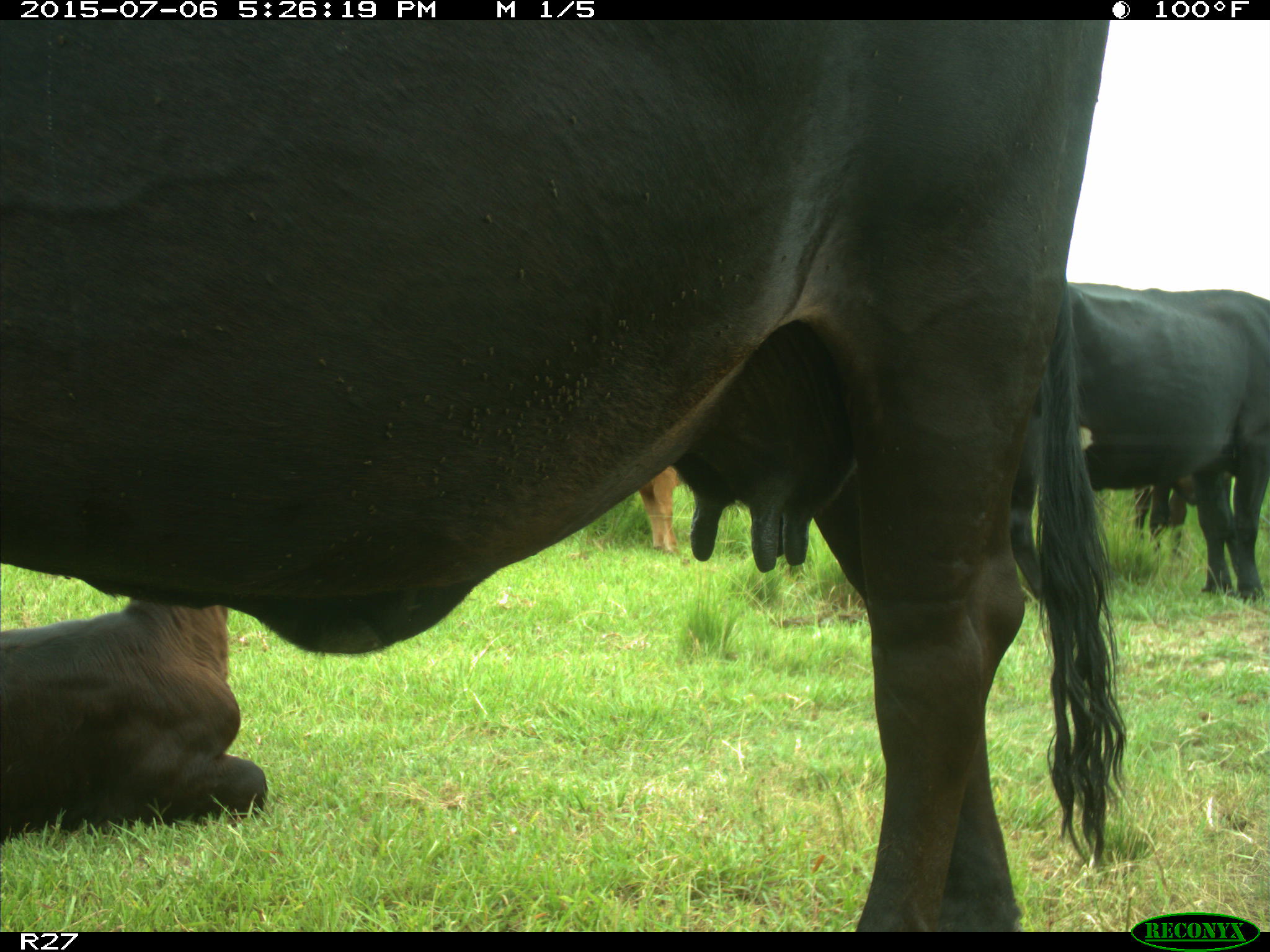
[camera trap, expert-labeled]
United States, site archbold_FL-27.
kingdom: Animalia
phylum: Chordata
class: Mammalia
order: Artiodactyla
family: Bovidae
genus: Bos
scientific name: Bos taurus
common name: domestic cow